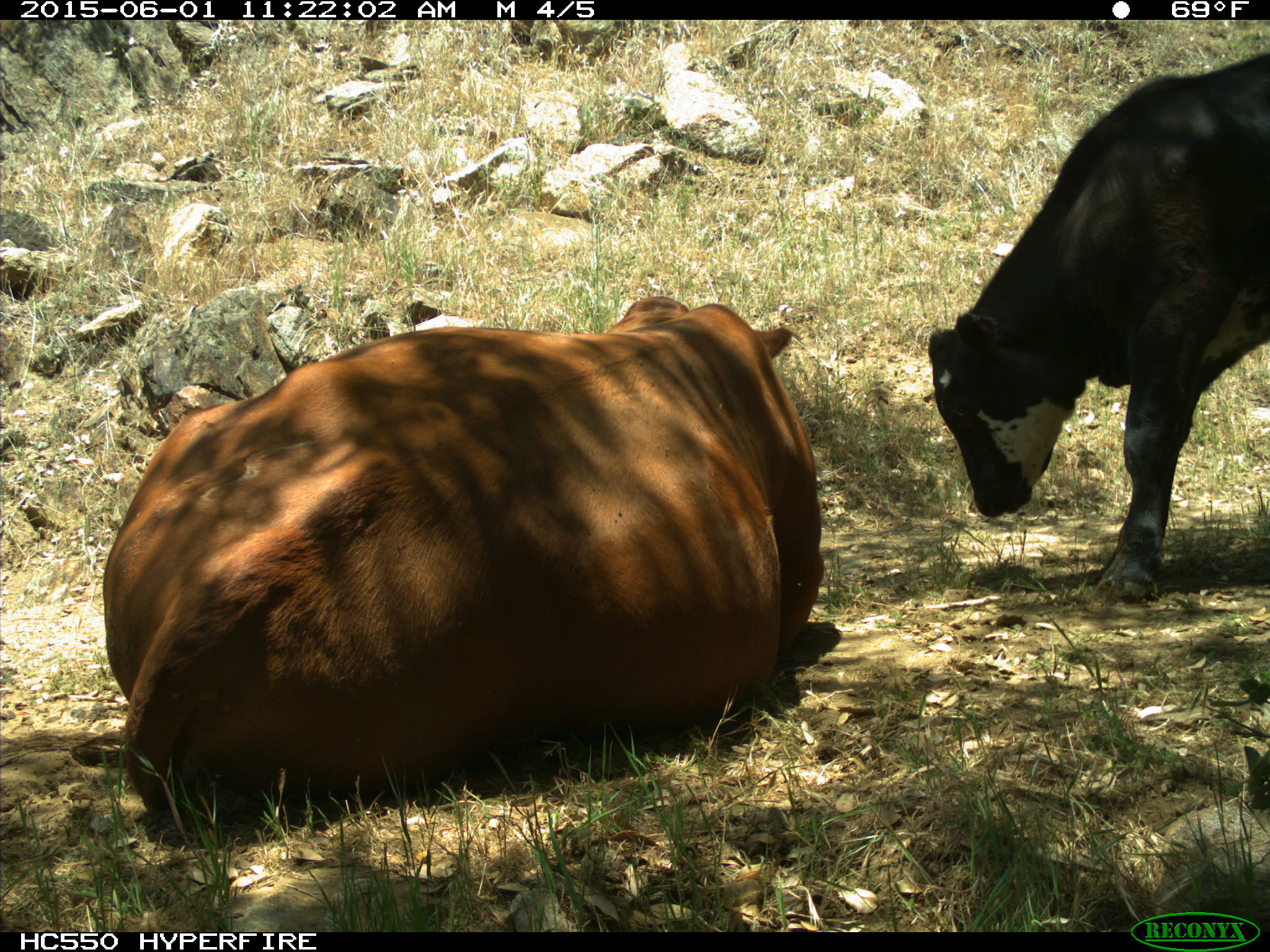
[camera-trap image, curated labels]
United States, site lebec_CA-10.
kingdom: Animalia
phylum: Chordata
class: Mammalia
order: Artiodactyla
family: Bovidae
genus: Bos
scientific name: Bos taurus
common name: domestic cow